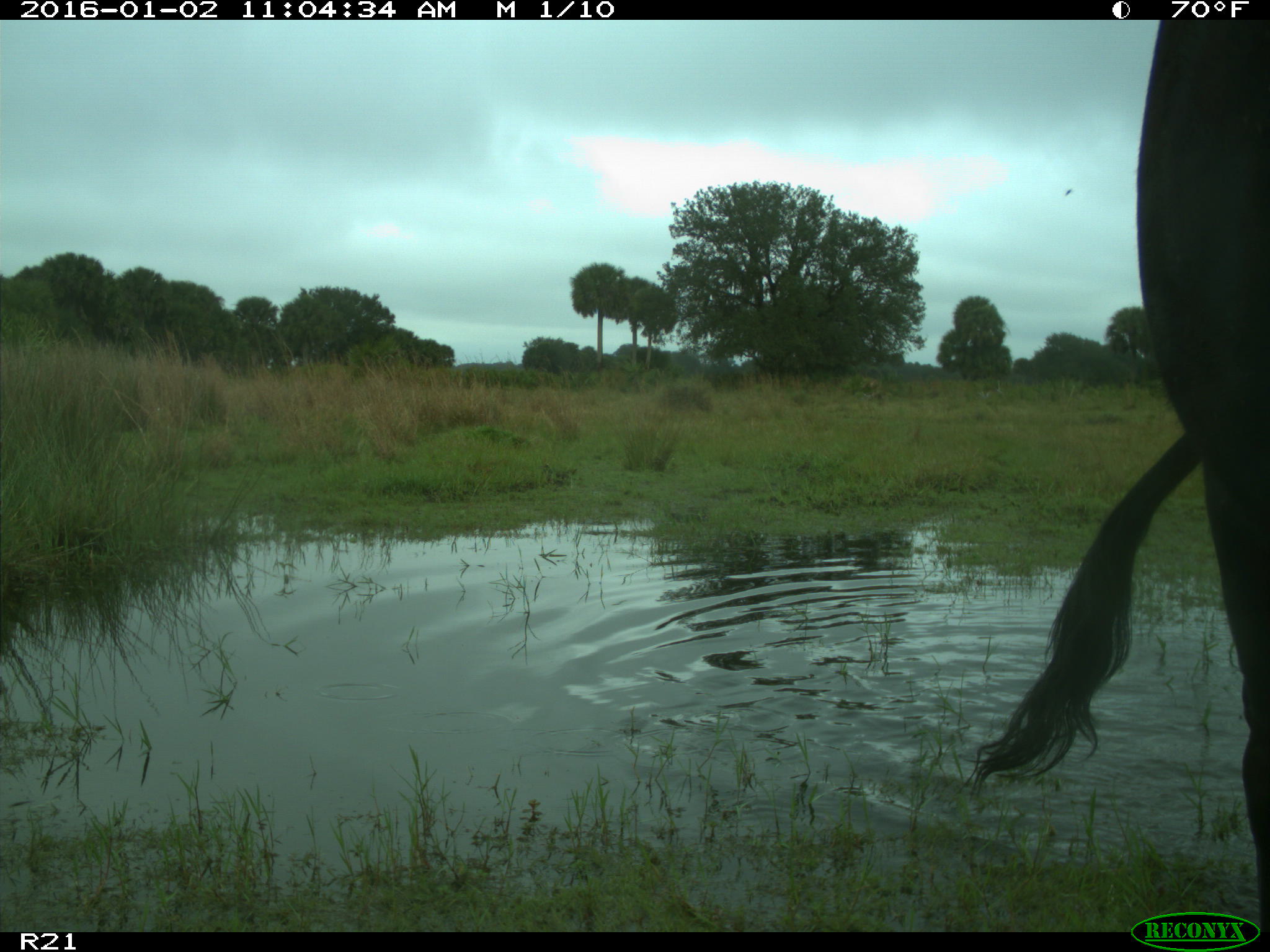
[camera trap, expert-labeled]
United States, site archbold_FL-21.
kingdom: Animalia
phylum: Chordata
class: Mammalia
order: Artiodactyla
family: Bovidae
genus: Bos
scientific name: Bos taurus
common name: domestic cow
Bos taurus (domestic cow).